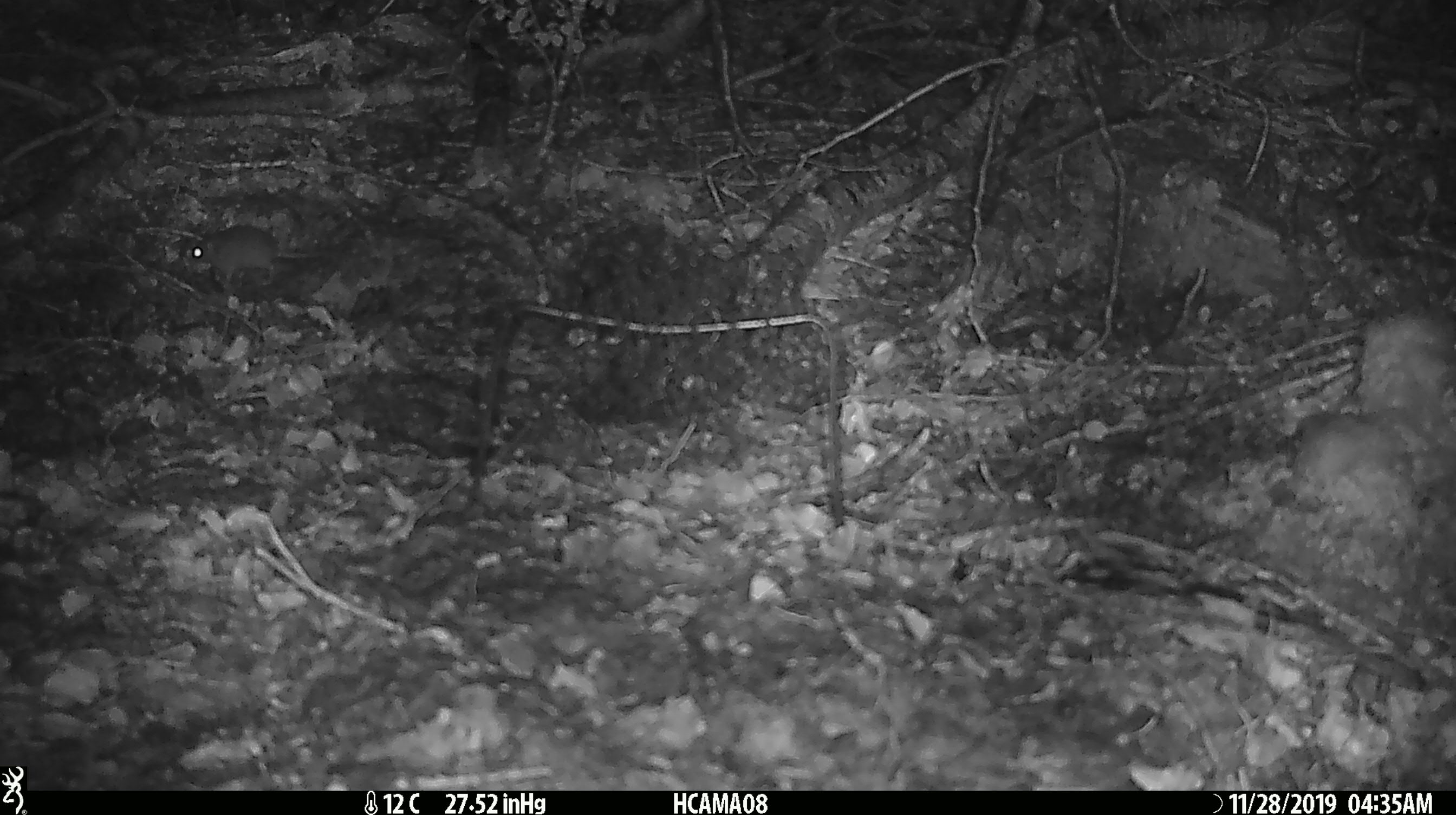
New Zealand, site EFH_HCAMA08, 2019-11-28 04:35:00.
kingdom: Animalia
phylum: Chordata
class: Mammalia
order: Rodentia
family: Muridae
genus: Mus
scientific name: Mus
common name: mouse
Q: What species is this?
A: Mouse (Mus).